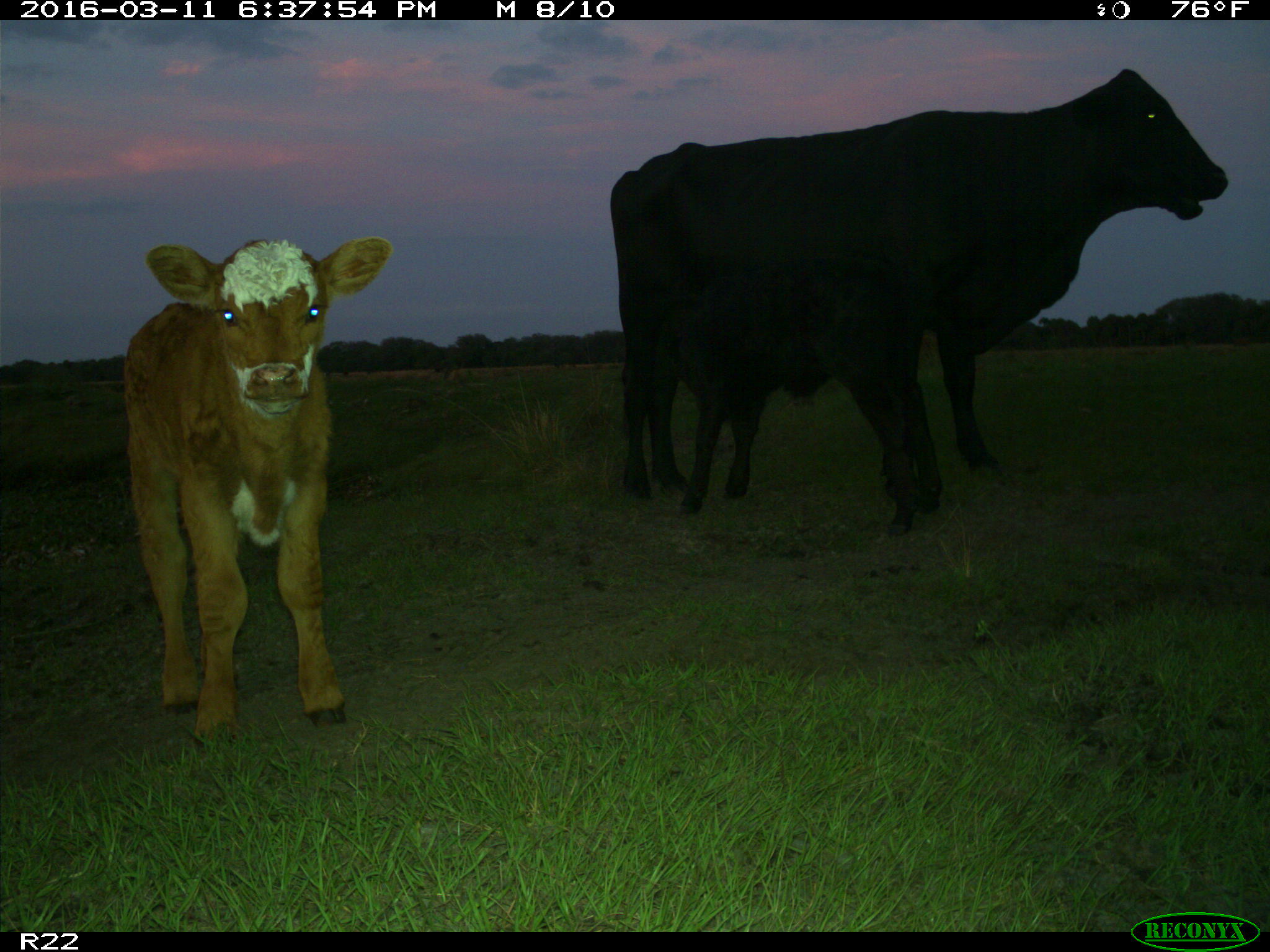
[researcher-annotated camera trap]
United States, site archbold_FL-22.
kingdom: Animalia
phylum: Chordata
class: Mammalia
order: Artiodactyla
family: Bovidae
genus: Bos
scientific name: Bos taurus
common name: domestic cow